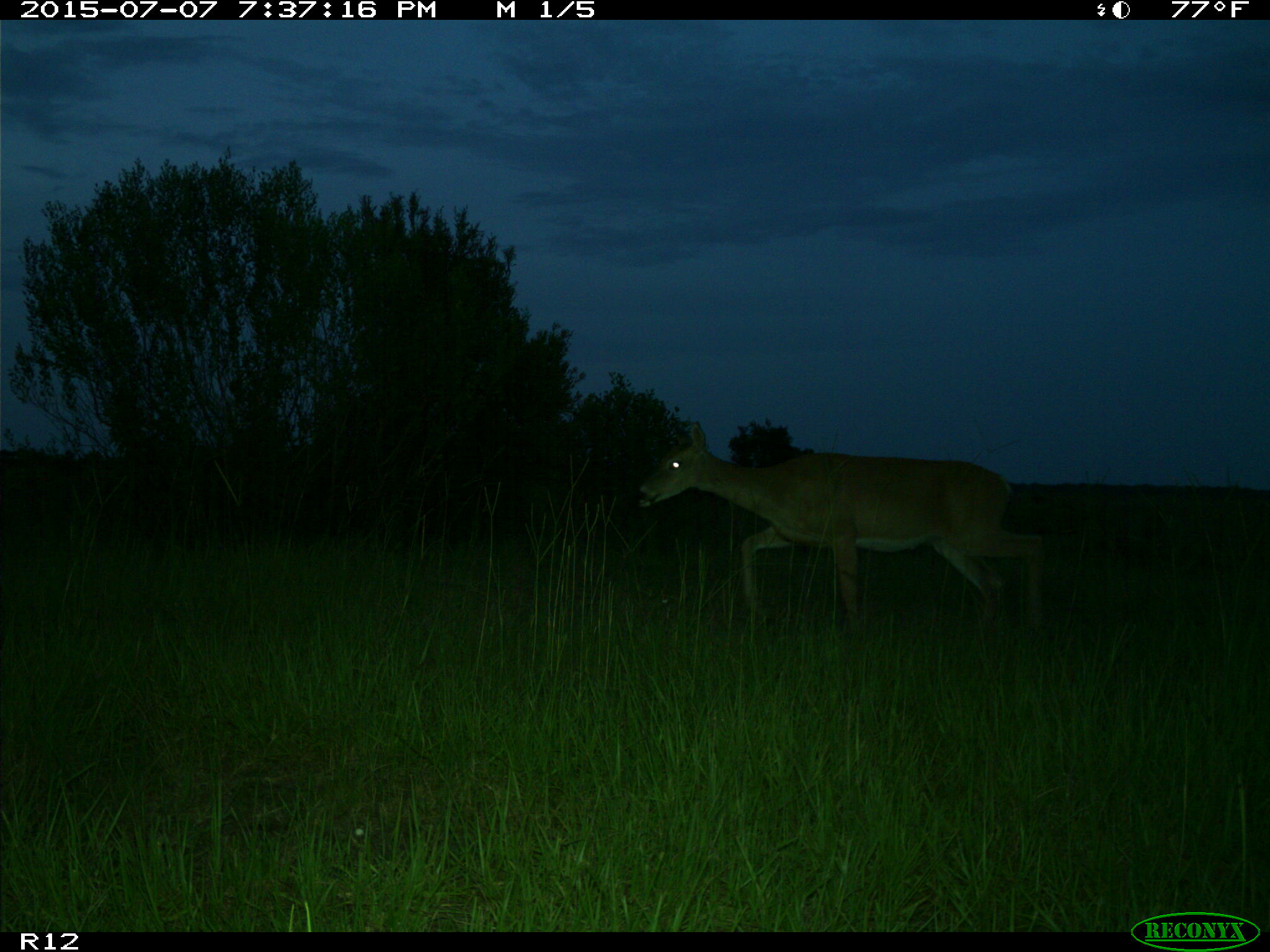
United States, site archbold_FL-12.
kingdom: Animalia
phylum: Chordata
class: Mammalia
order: Artiodactyla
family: Cervidae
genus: Odocoileus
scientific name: Odocoileus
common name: deer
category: unidentified deer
Unidentified deer (deer) (Odocoileus).